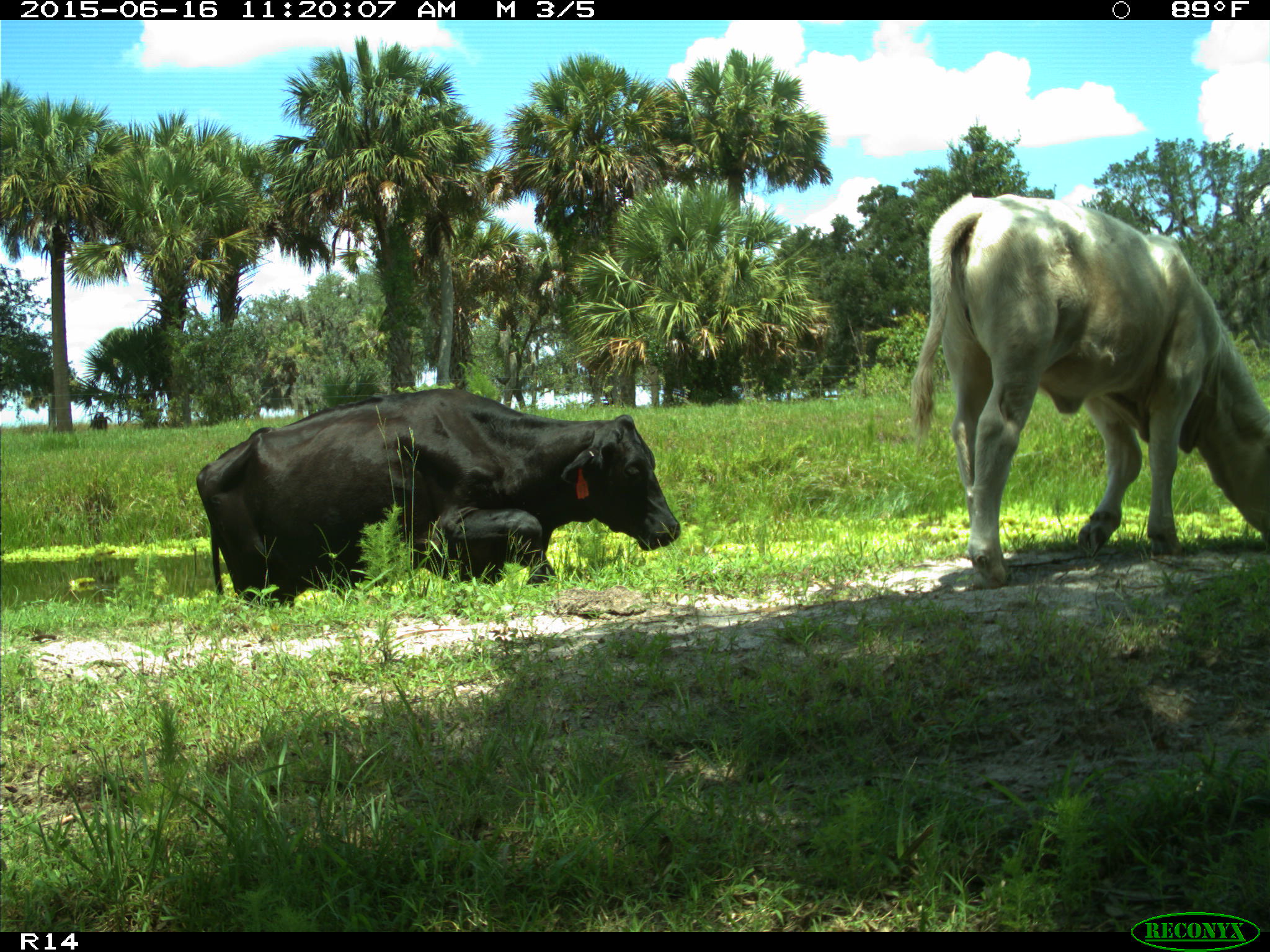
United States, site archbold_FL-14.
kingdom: Animalia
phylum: Chordata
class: Mammalia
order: Artiodactyla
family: Bovidae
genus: Bos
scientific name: Bos taurus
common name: domestic cow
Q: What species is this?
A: Bos taurus (domestic cow).